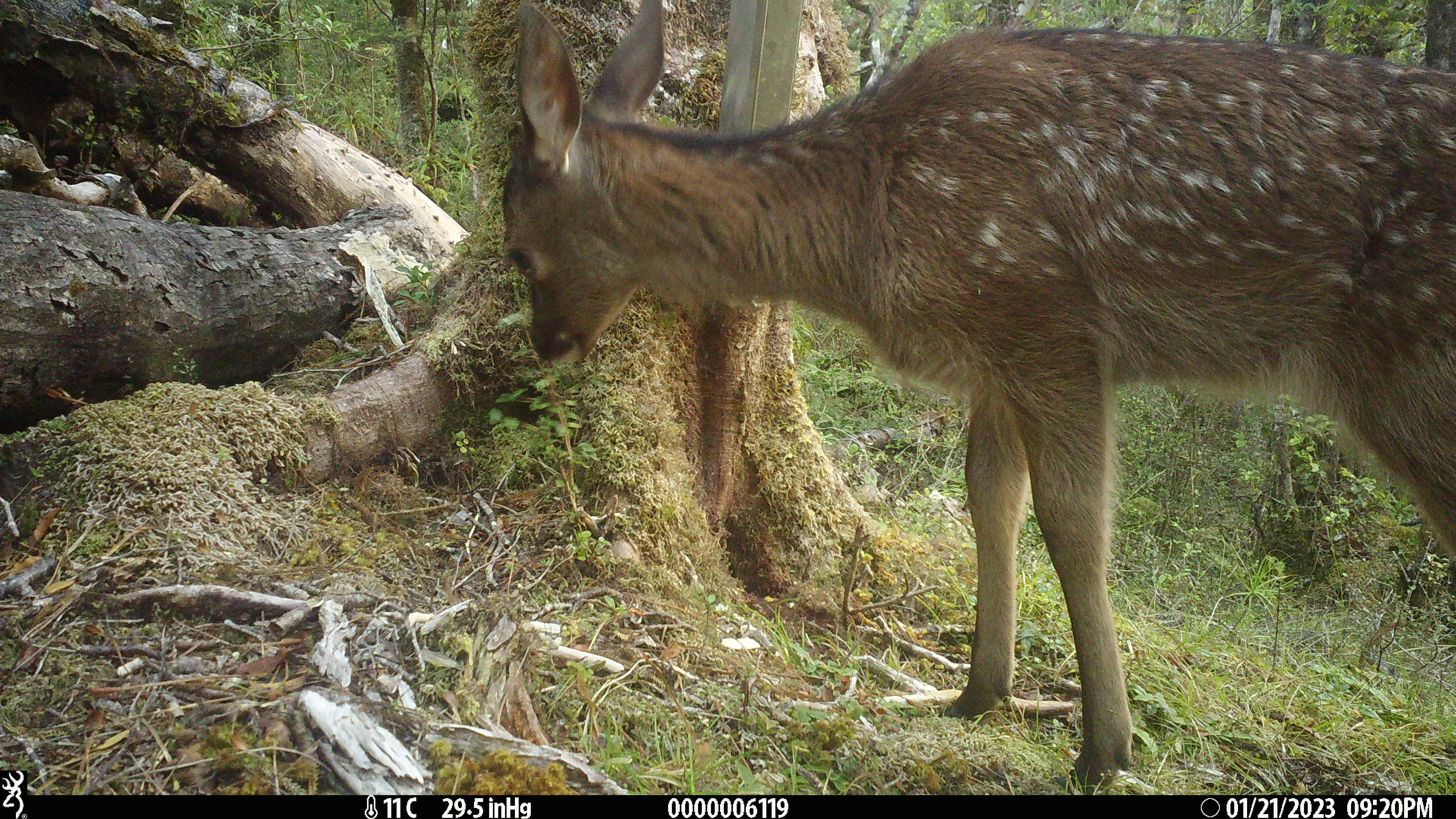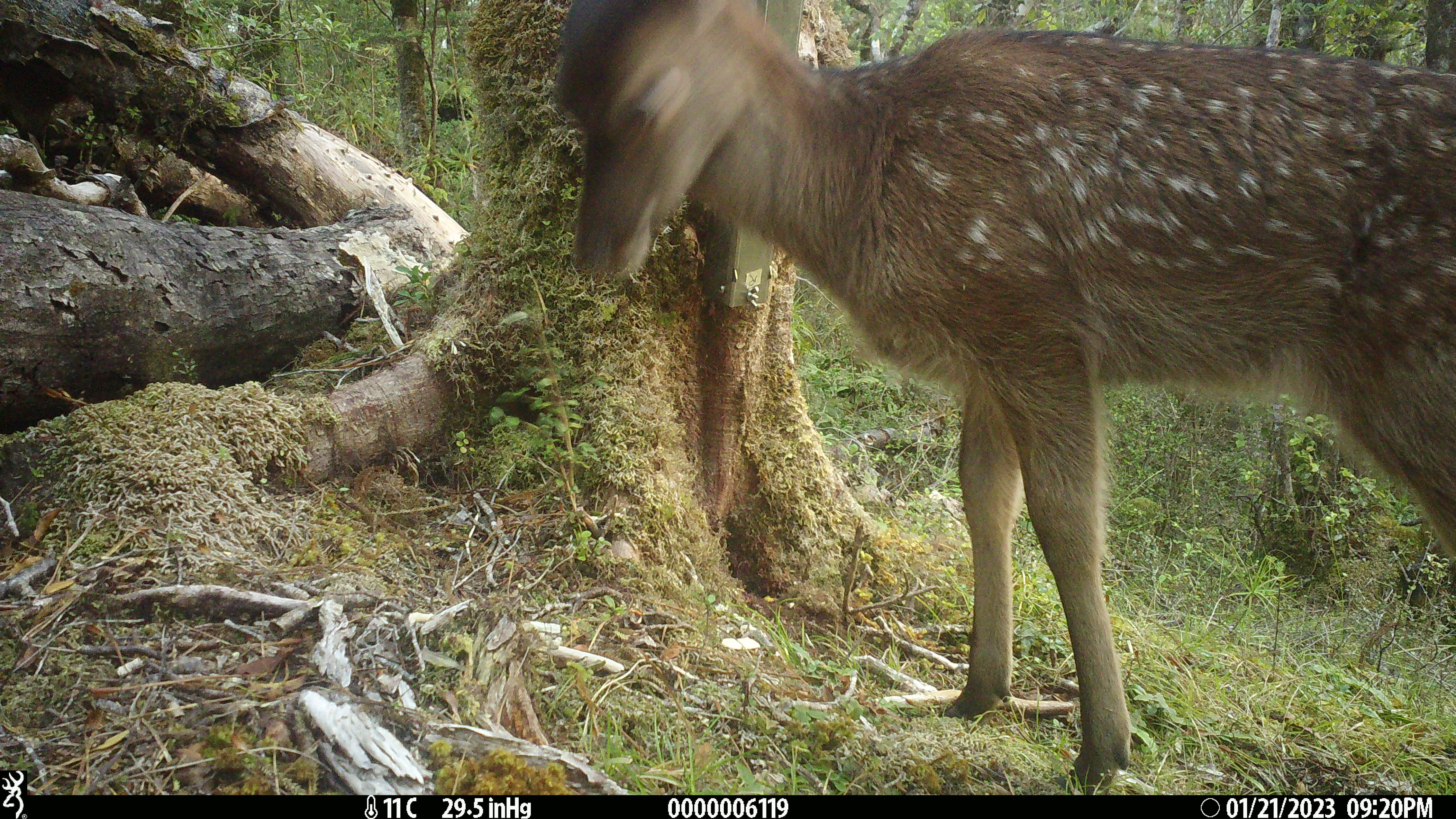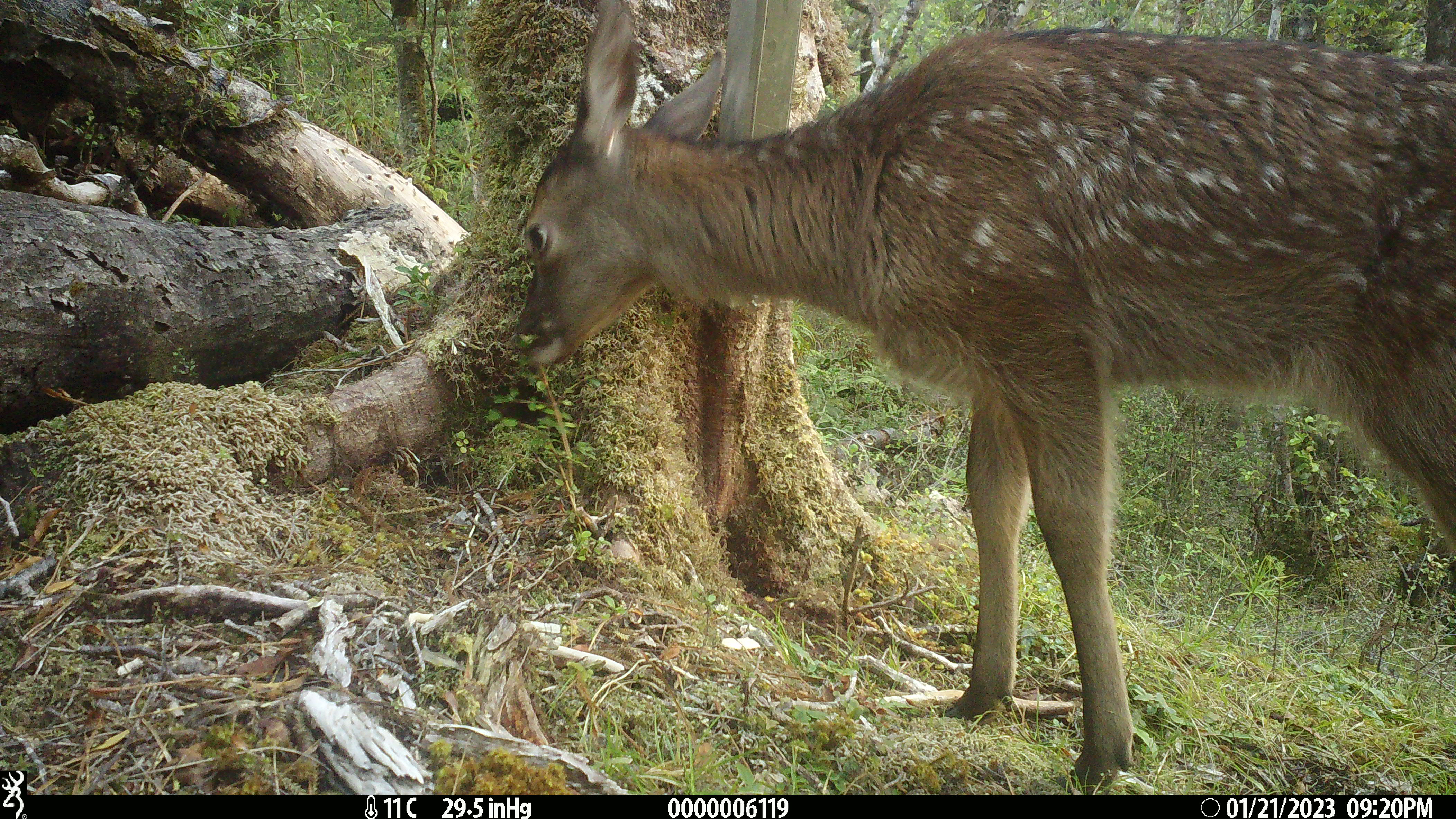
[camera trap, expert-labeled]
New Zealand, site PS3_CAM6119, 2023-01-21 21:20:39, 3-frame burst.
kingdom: Animalia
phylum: Chordata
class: Mammalia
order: Artiodactyla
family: Cervidae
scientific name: Cervidae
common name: deer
Deer (Cervidae).